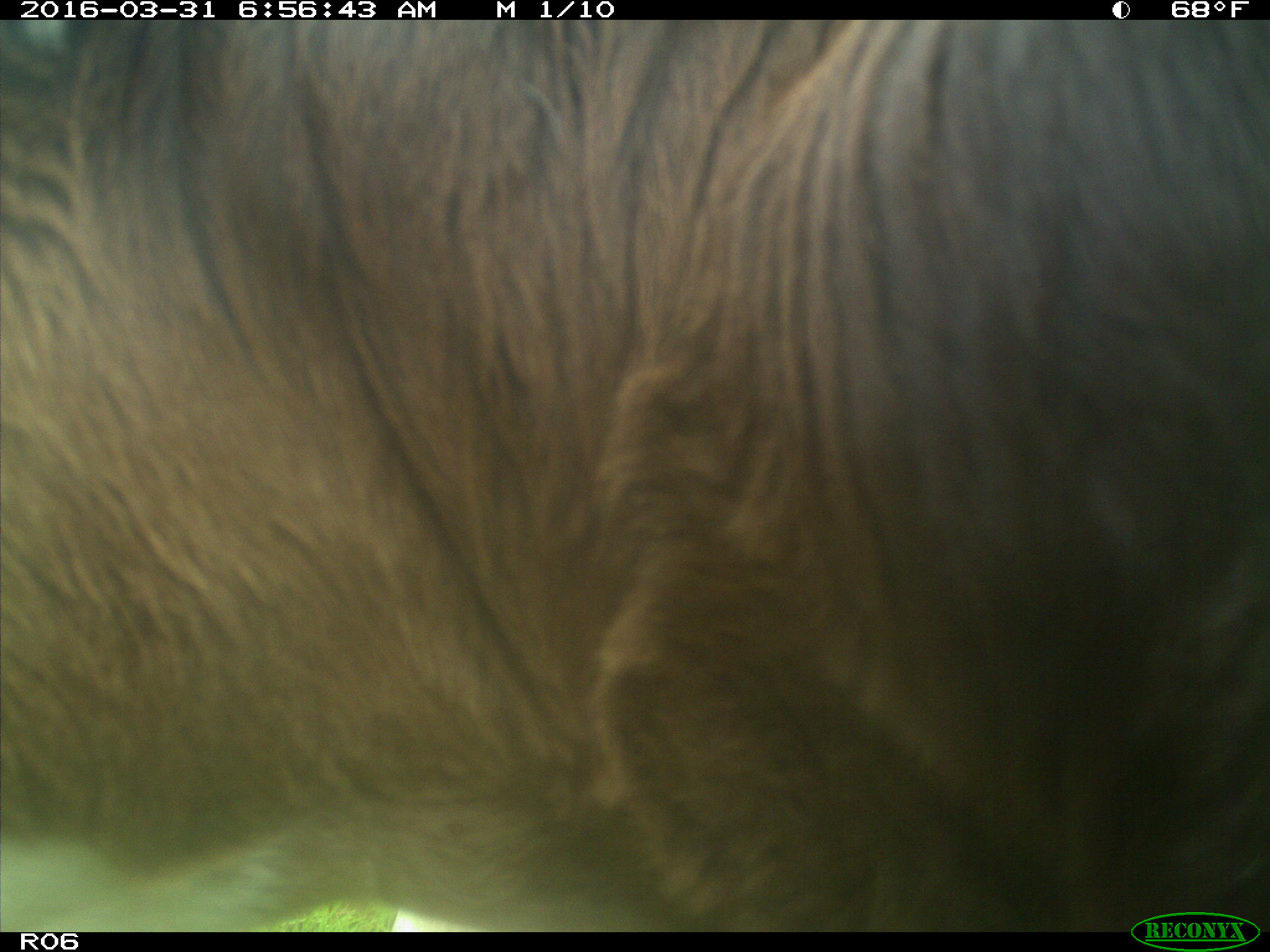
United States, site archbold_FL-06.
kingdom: Animalia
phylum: Chordata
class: Mammalia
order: Artiodactyla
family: Bovidae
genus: Bos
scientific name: Bos taurus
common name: domestic cow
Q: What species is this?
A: Bos taurus (domestic cow).